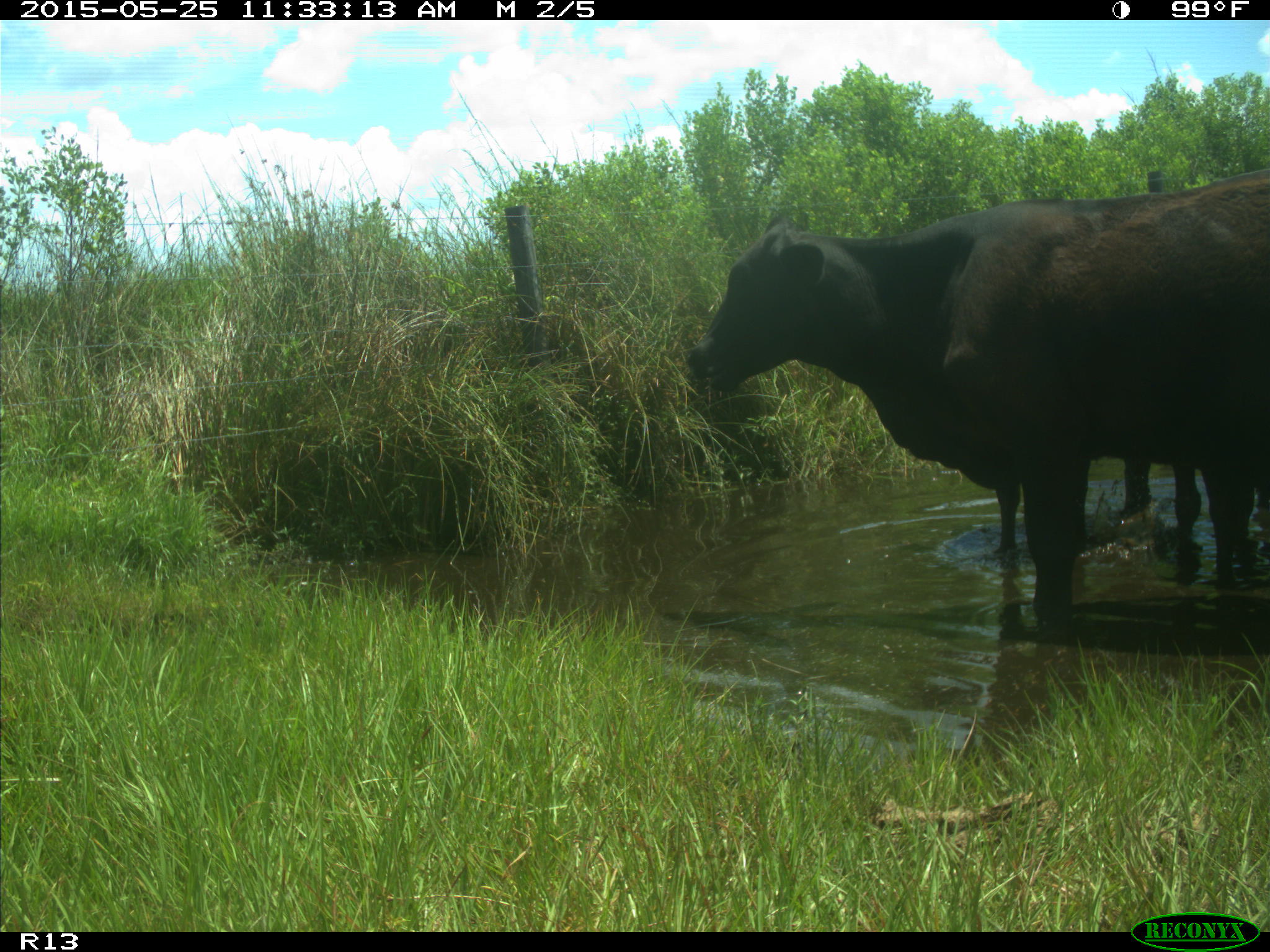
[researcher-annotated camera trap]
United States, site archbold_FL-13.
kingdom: Animalia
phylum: Chordata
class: Mammalia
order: Artiodactyla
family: Bovidae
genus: Bos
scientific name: Bos taurus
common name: domestic cow